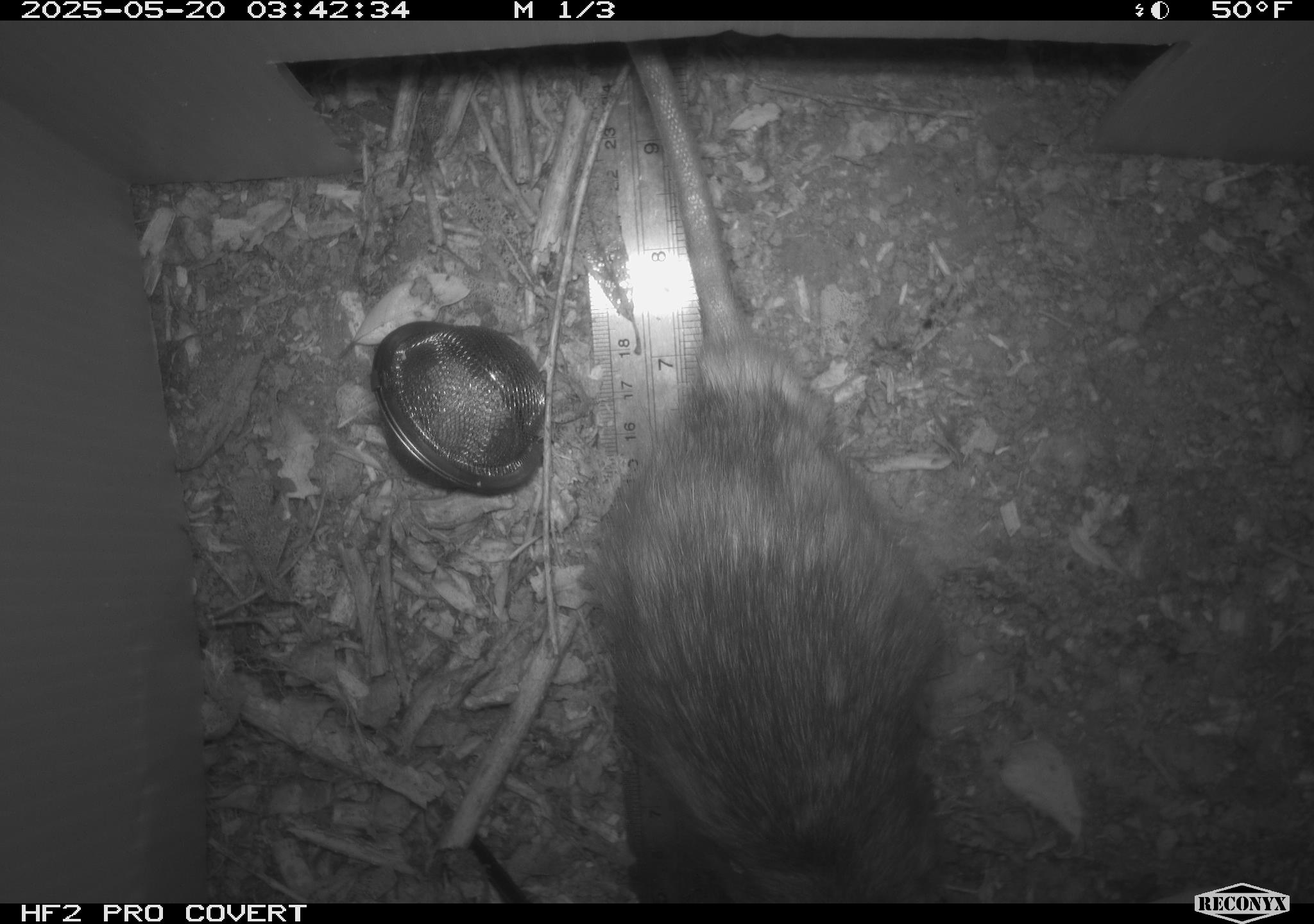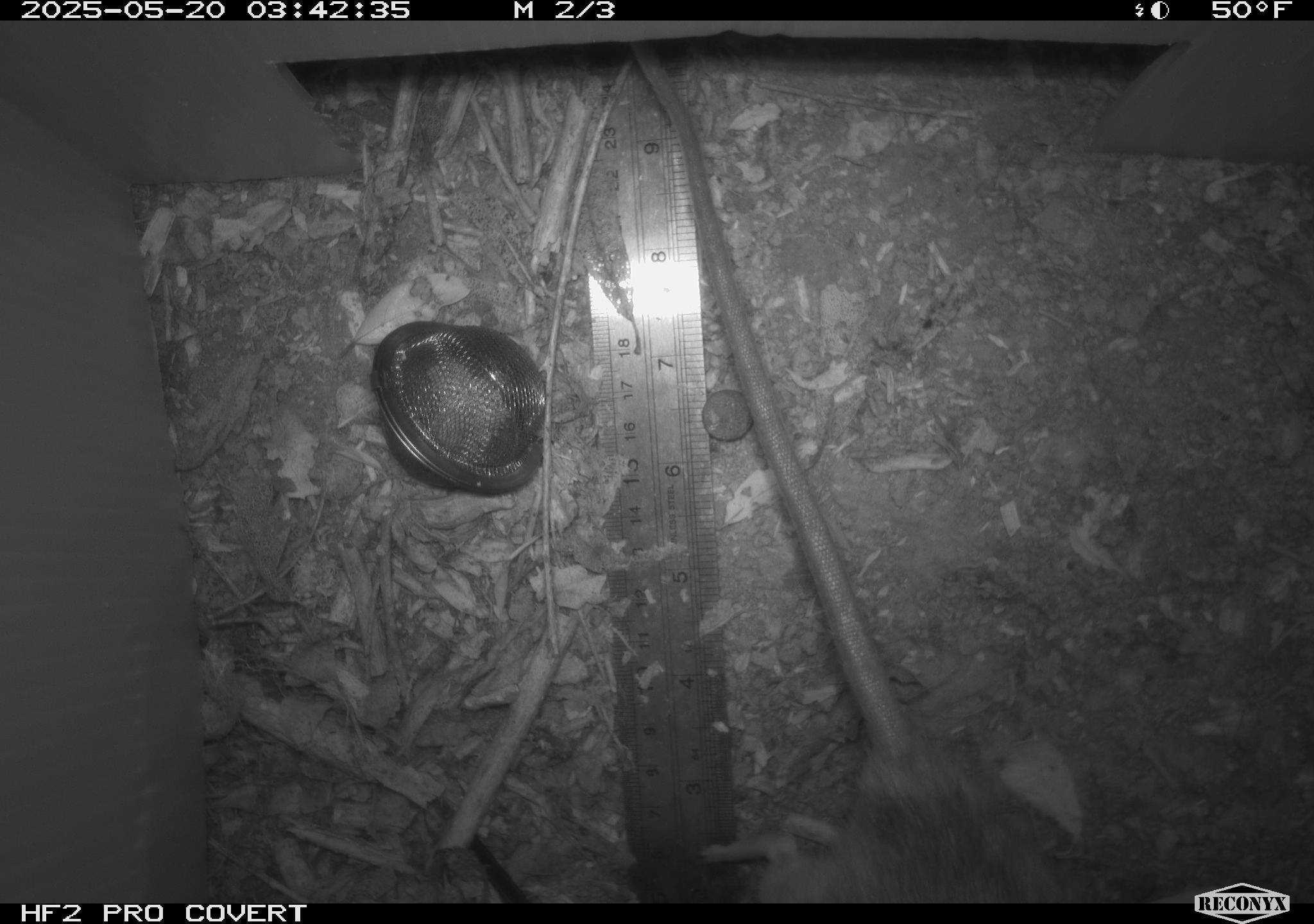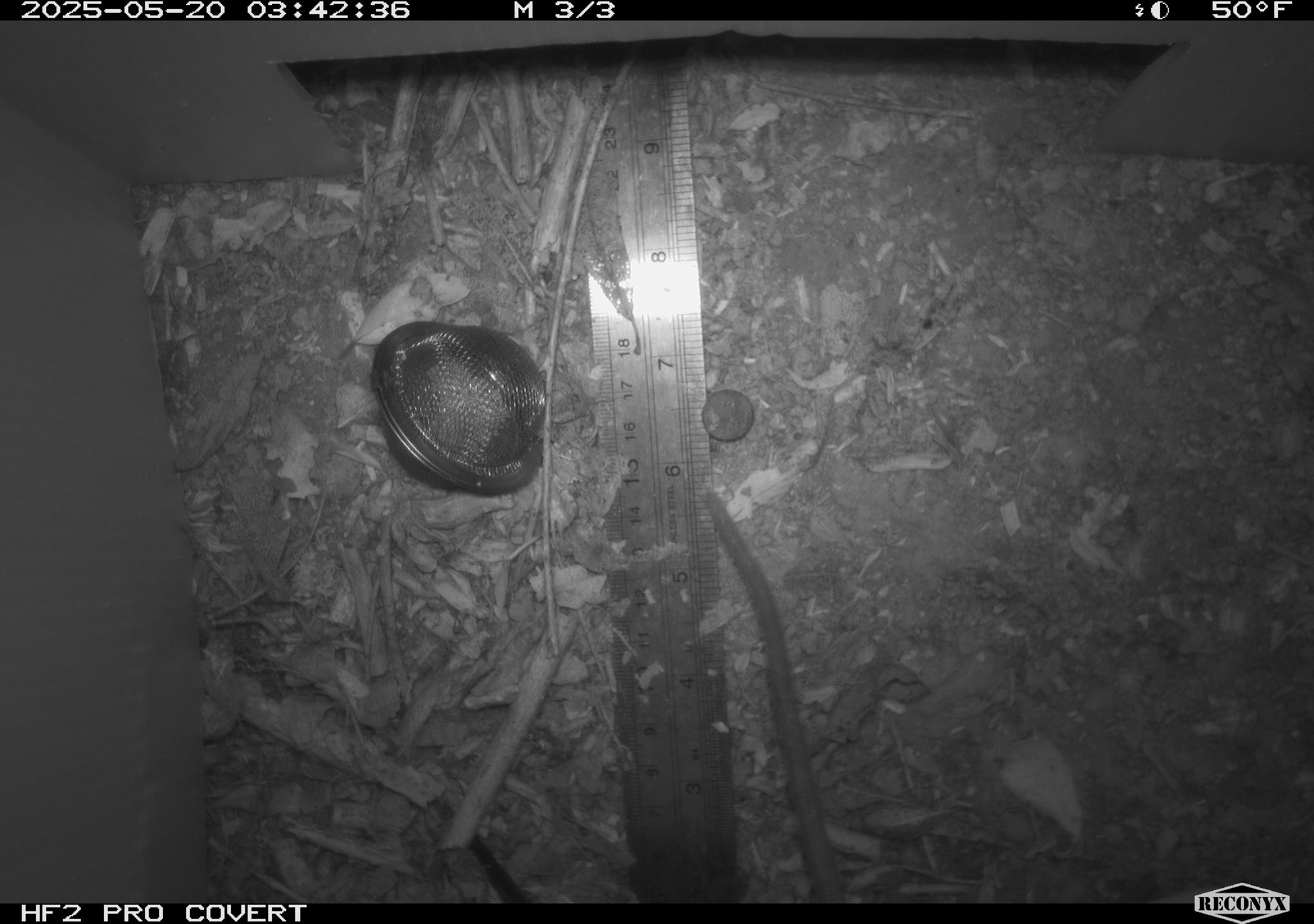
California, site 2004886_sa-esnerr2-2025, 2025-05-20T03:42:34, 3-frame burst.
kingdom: Animalia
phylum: Chordata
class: Mammalia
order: Rodentia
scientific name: Rodentia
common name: rodent